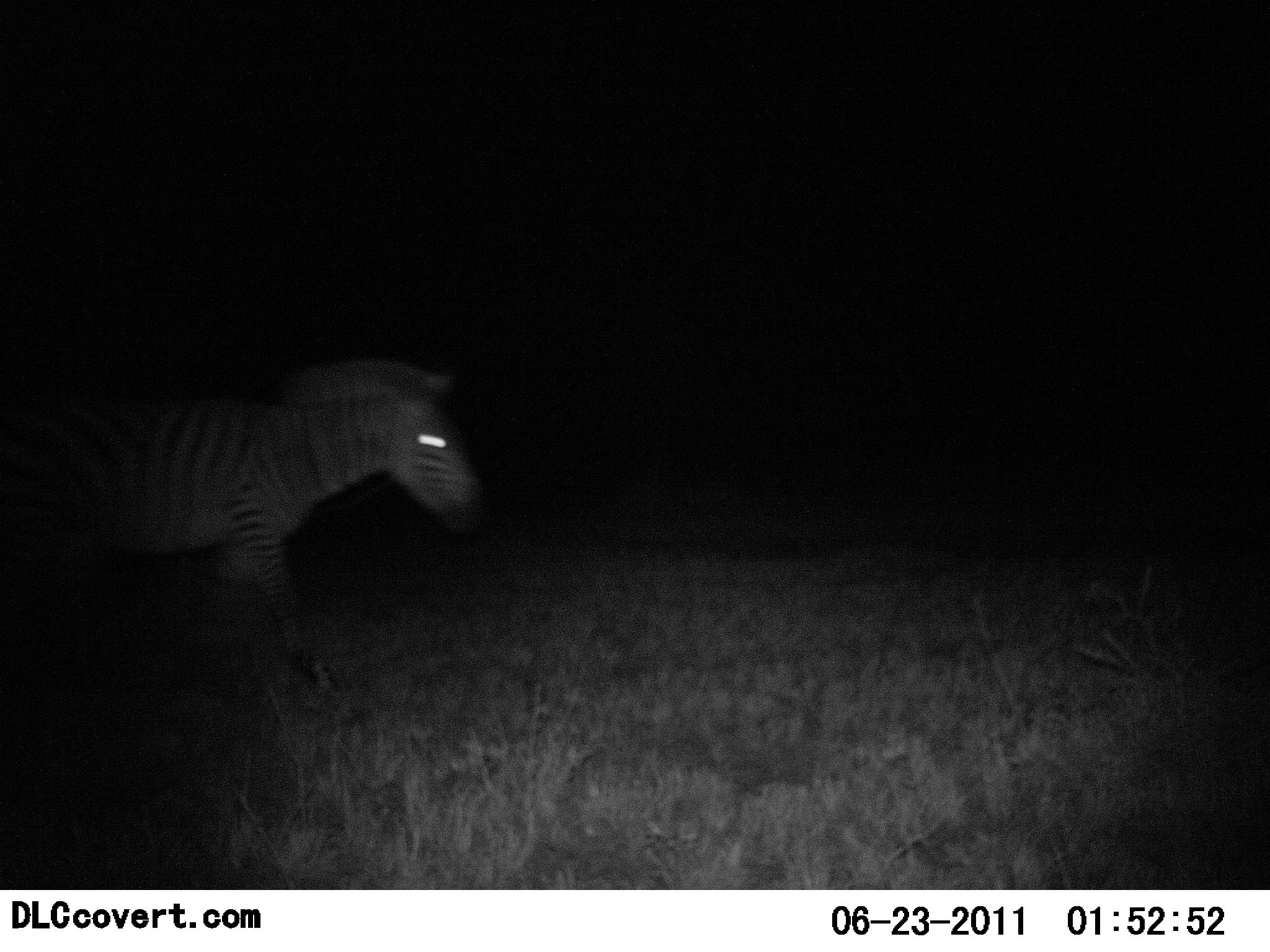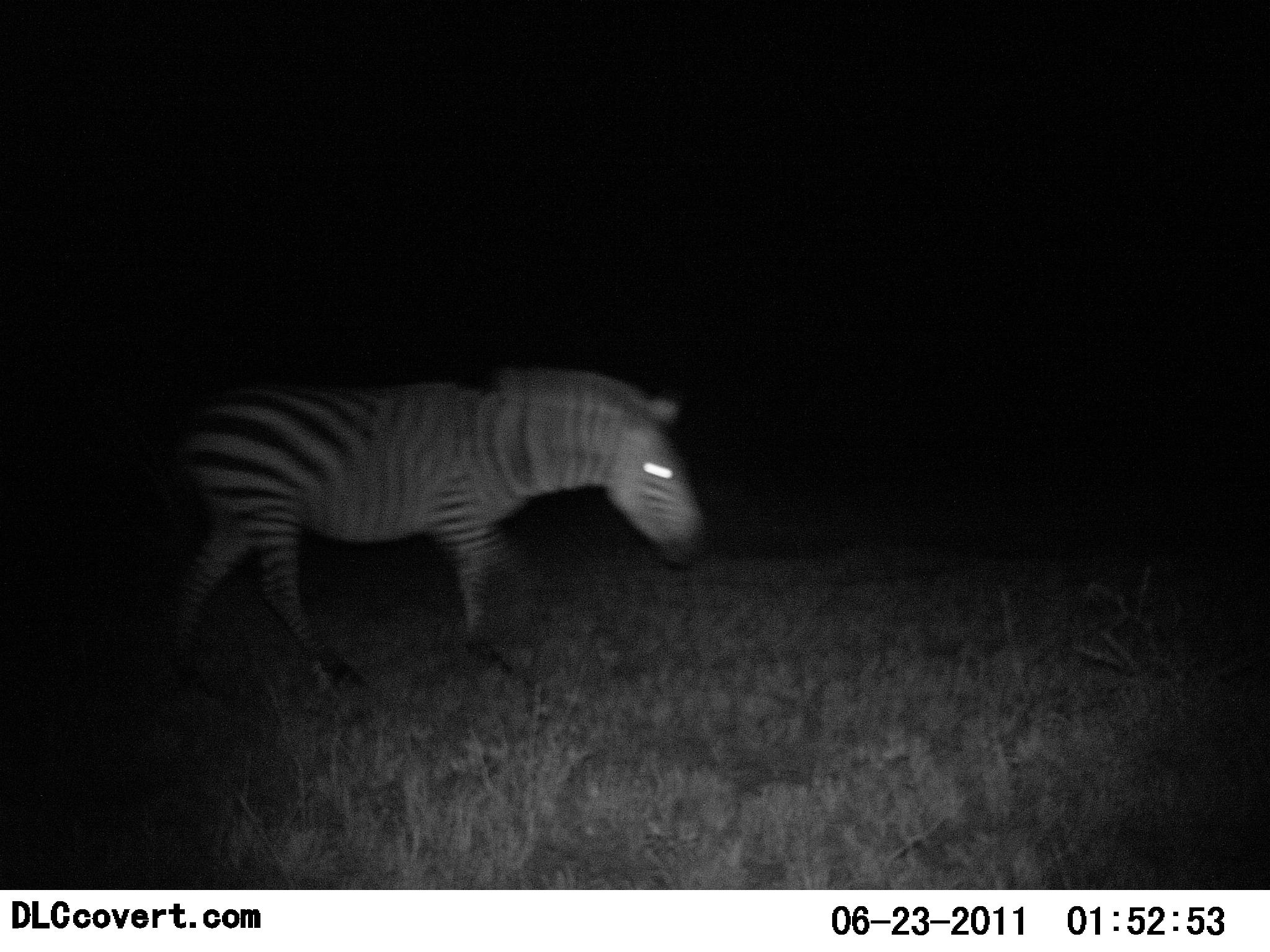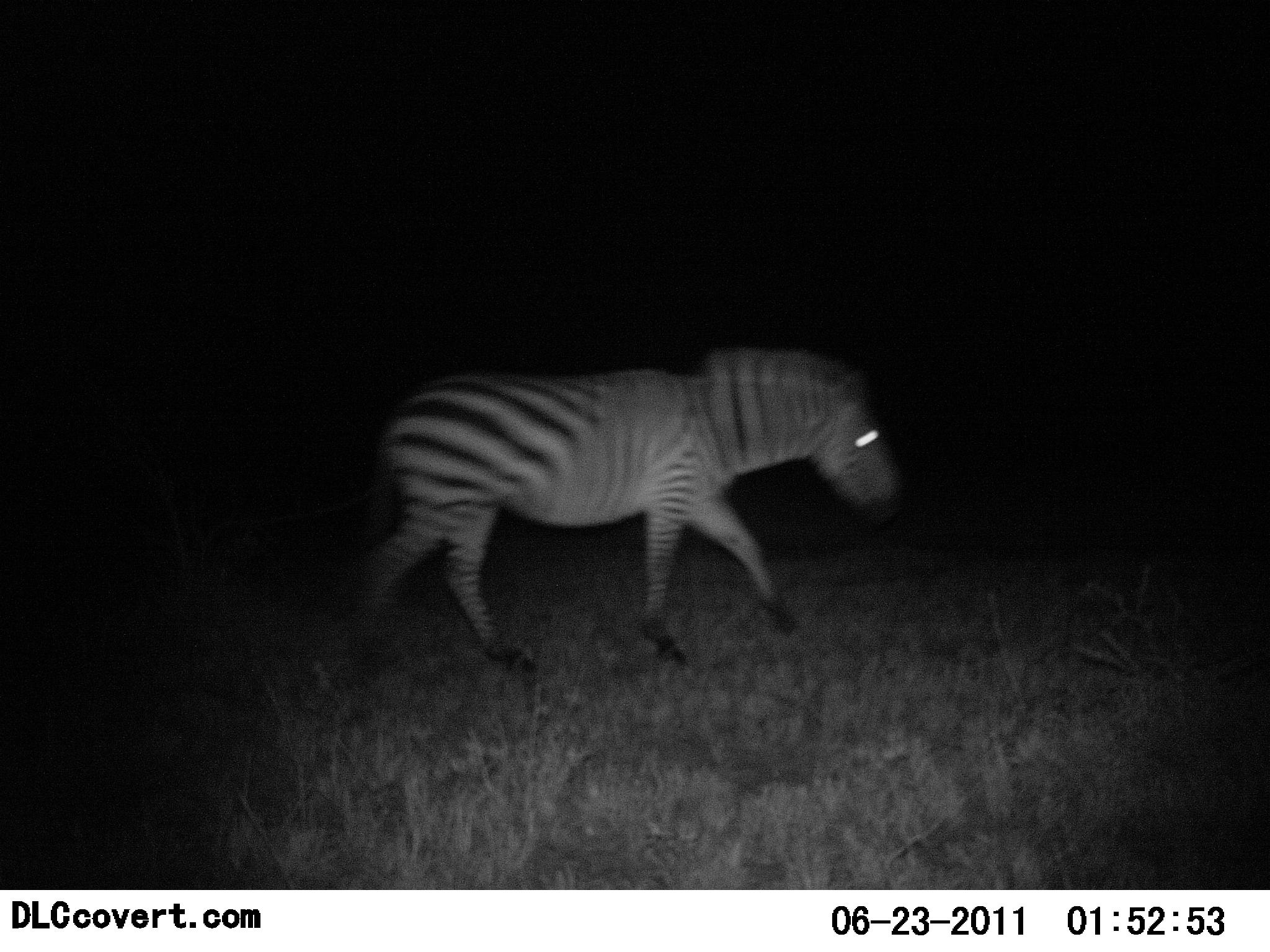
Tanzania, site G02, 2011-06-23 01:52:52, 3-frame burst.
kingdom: Animalia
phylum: Chordata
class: Mammalia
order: Perissodactyla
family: Equidae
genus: Equus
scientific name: Equus quagga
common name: plains zebra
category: zebra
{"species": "zebra (plains zebra) (Equus quagga)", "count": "1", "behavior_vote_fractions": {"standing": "0%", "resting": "0%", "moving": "100%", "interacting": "0%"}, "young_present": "0%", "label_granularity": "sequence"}